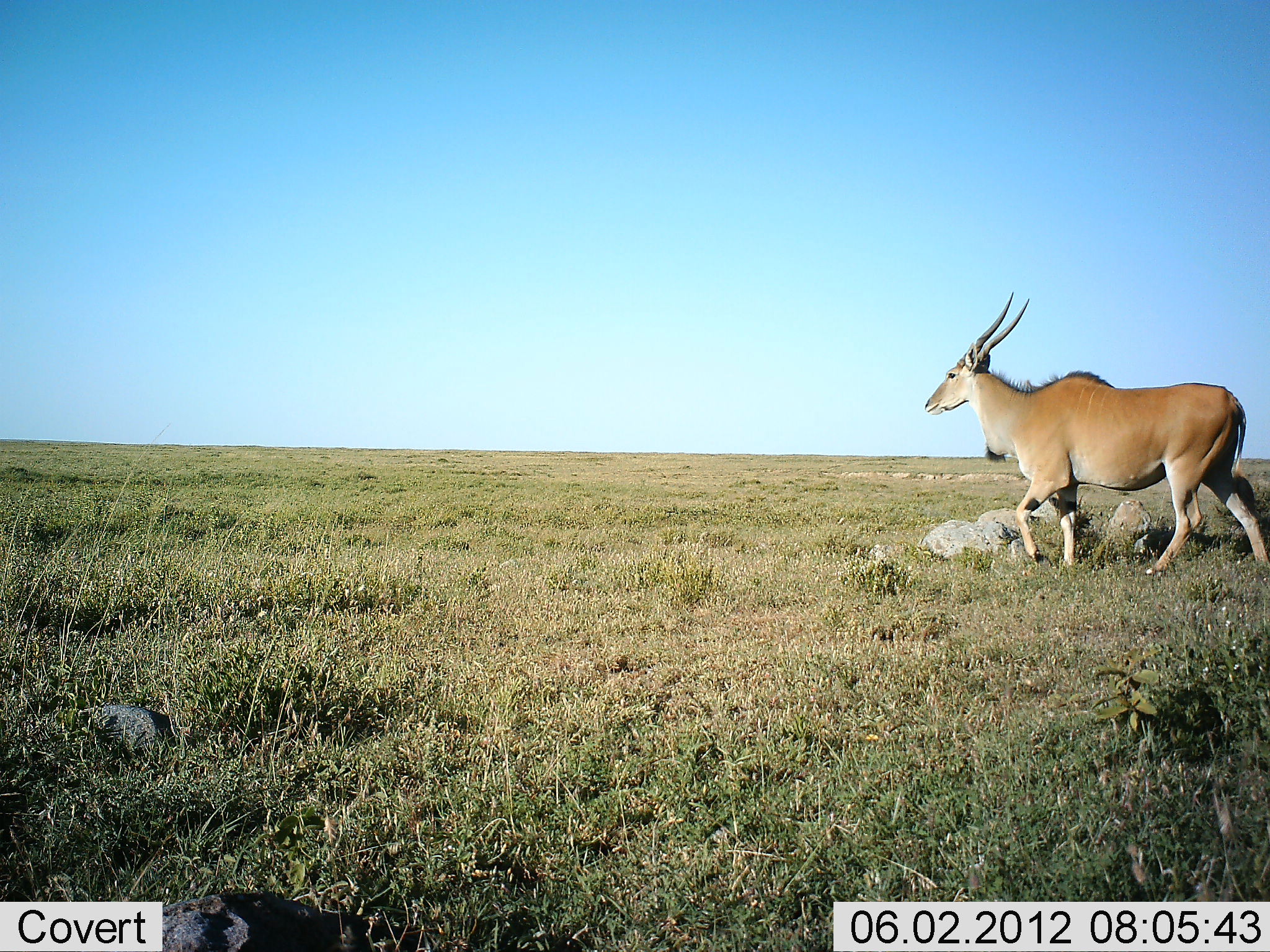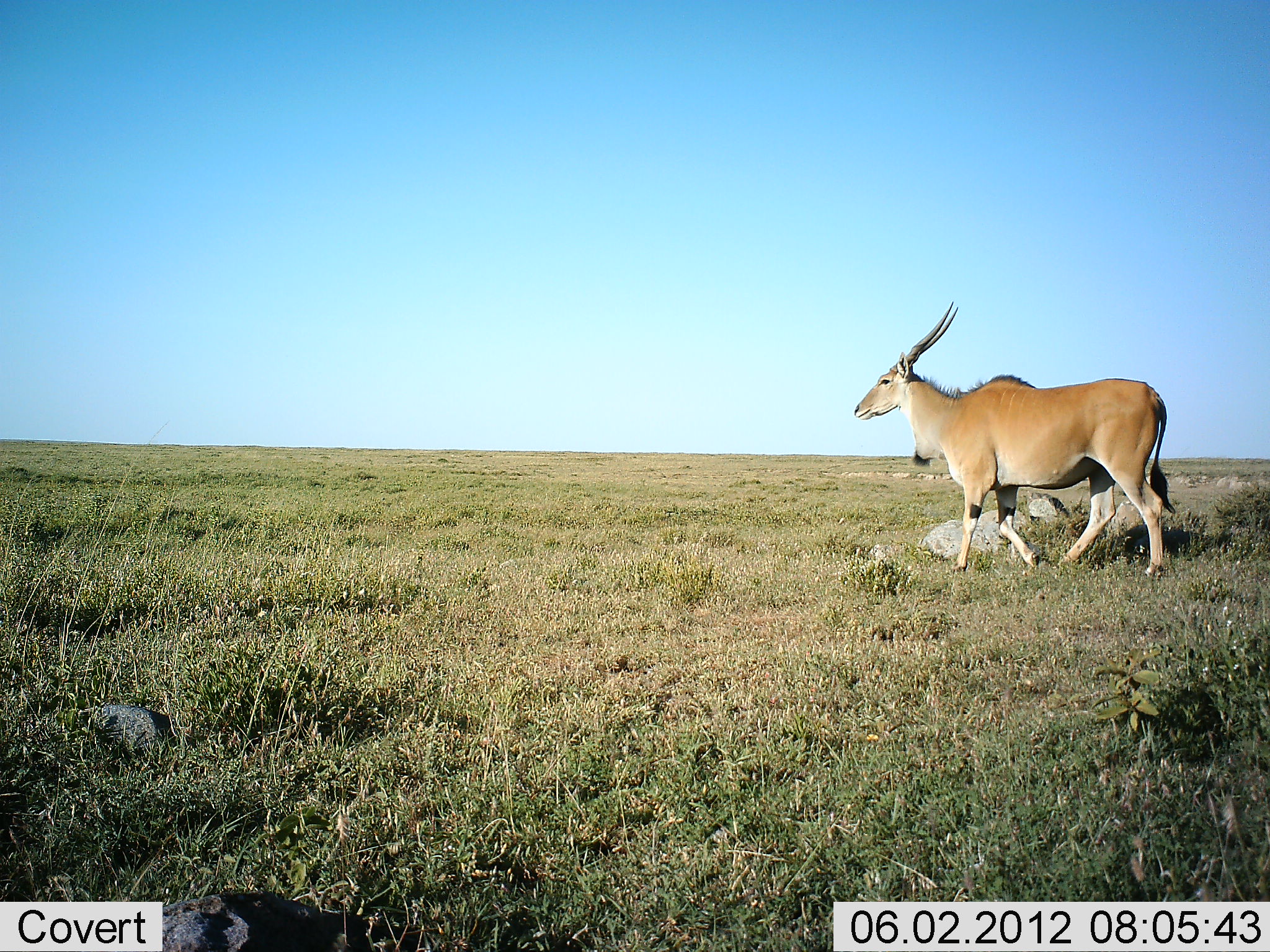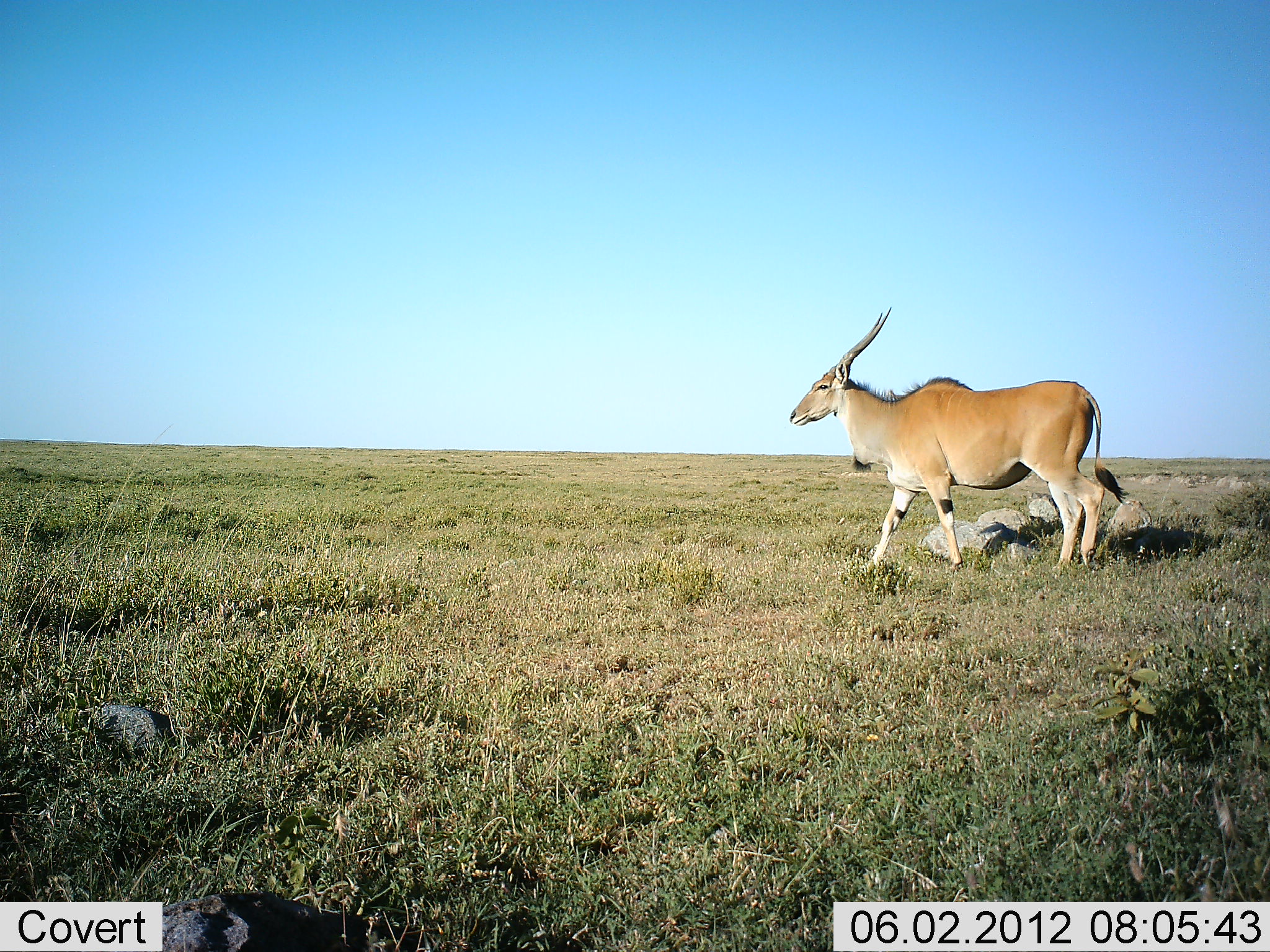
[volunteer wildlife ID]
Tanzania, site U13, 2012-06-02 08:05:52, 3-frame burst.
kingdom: Animalia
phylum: Chordata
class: Mammalia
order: Artiodactyla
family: Bovidae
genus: Tragelaphus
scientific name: Tragelaphus oryx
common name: eland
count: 1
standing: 0%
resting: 0%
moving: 100%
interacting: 0%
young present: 0%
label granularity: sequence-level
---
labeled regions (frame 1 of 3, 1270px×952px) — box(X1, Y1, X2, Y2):
animal: box(923, 290, 1270, 576)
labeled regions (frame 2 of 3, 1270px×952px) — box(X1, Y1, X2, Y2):
animal: box(854, 299, 1176, 578)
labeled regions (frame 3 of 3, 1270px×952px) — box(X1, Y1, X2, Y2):
animal: box(788, 304, 1130, 577)